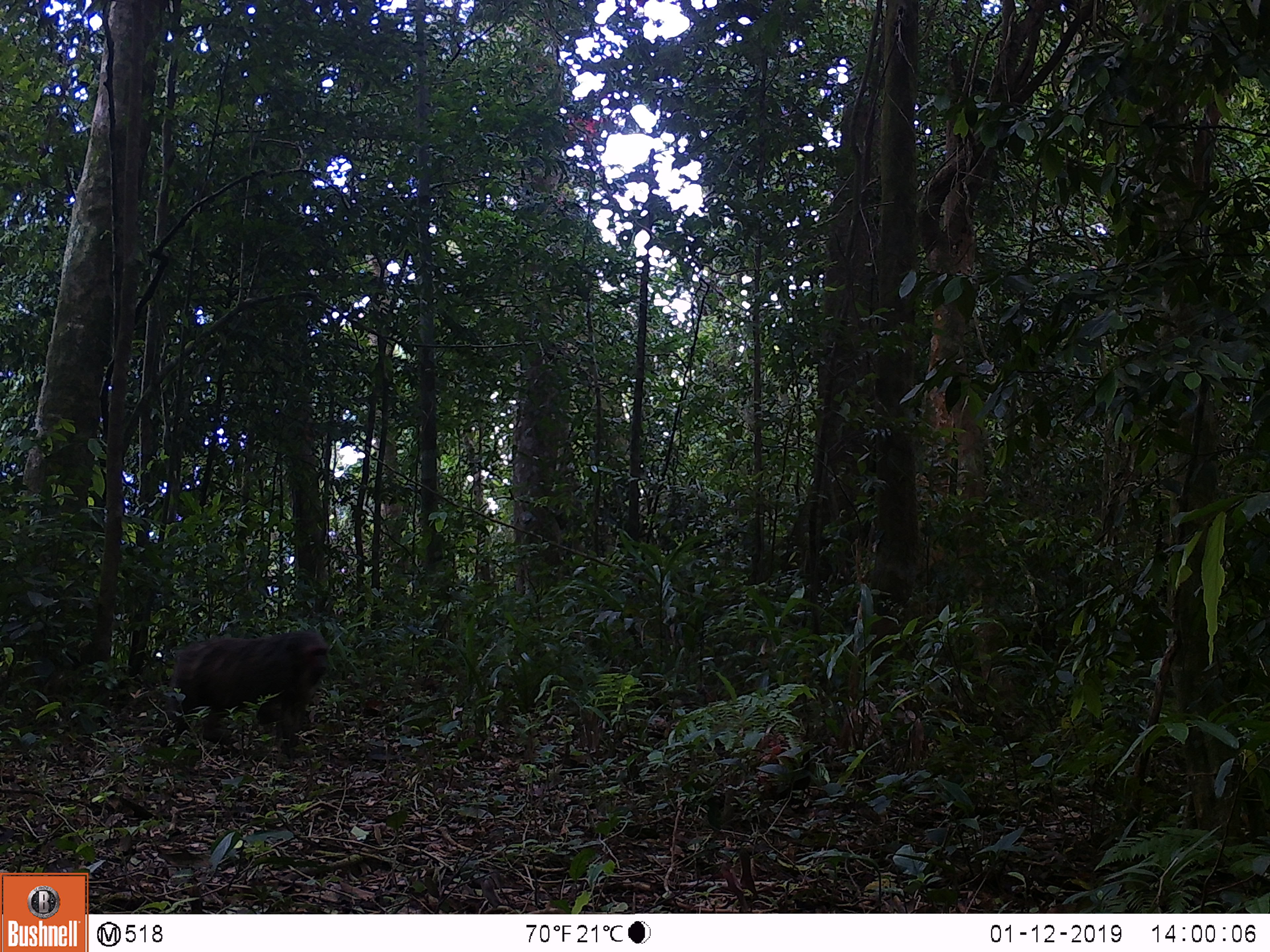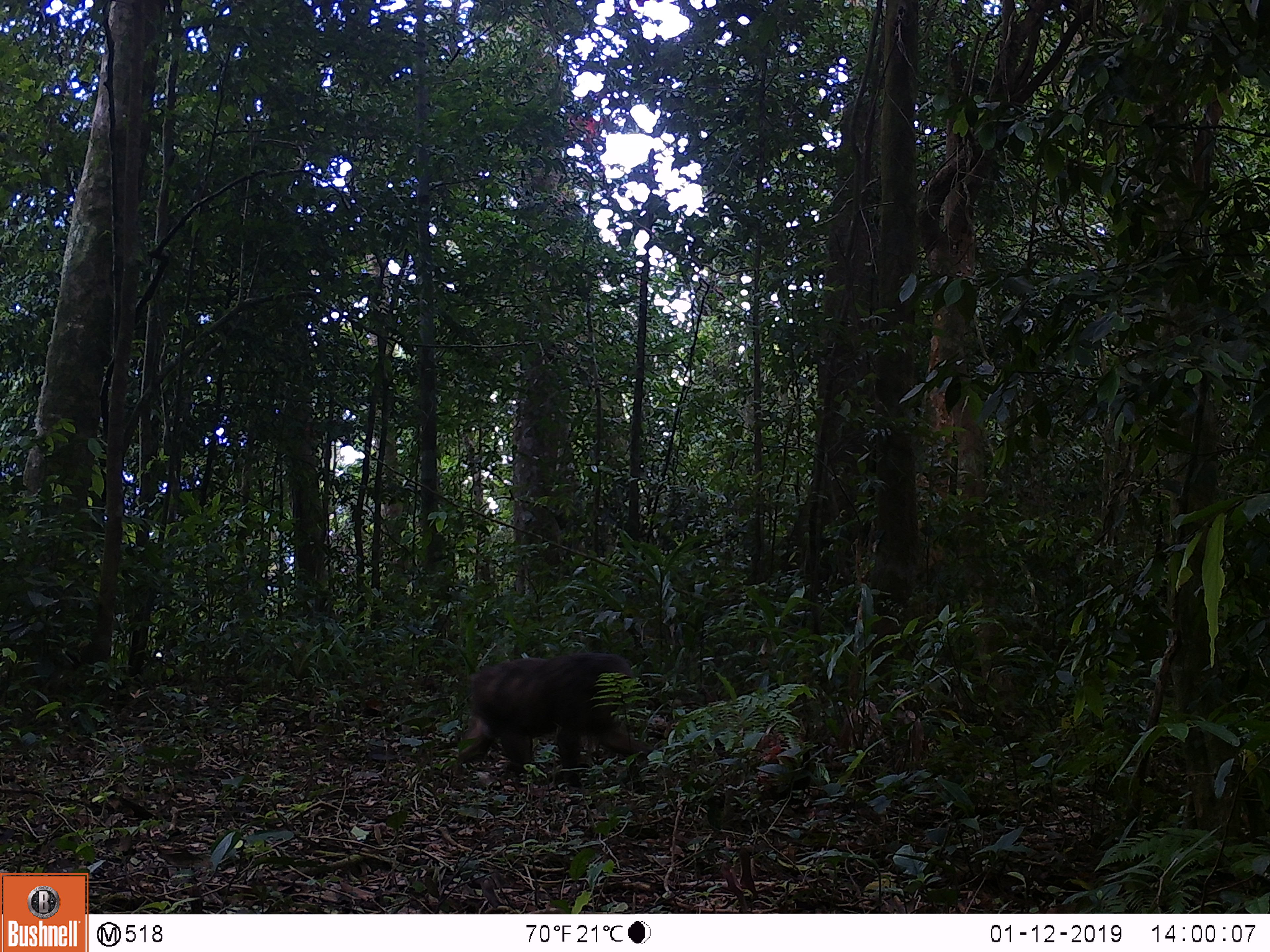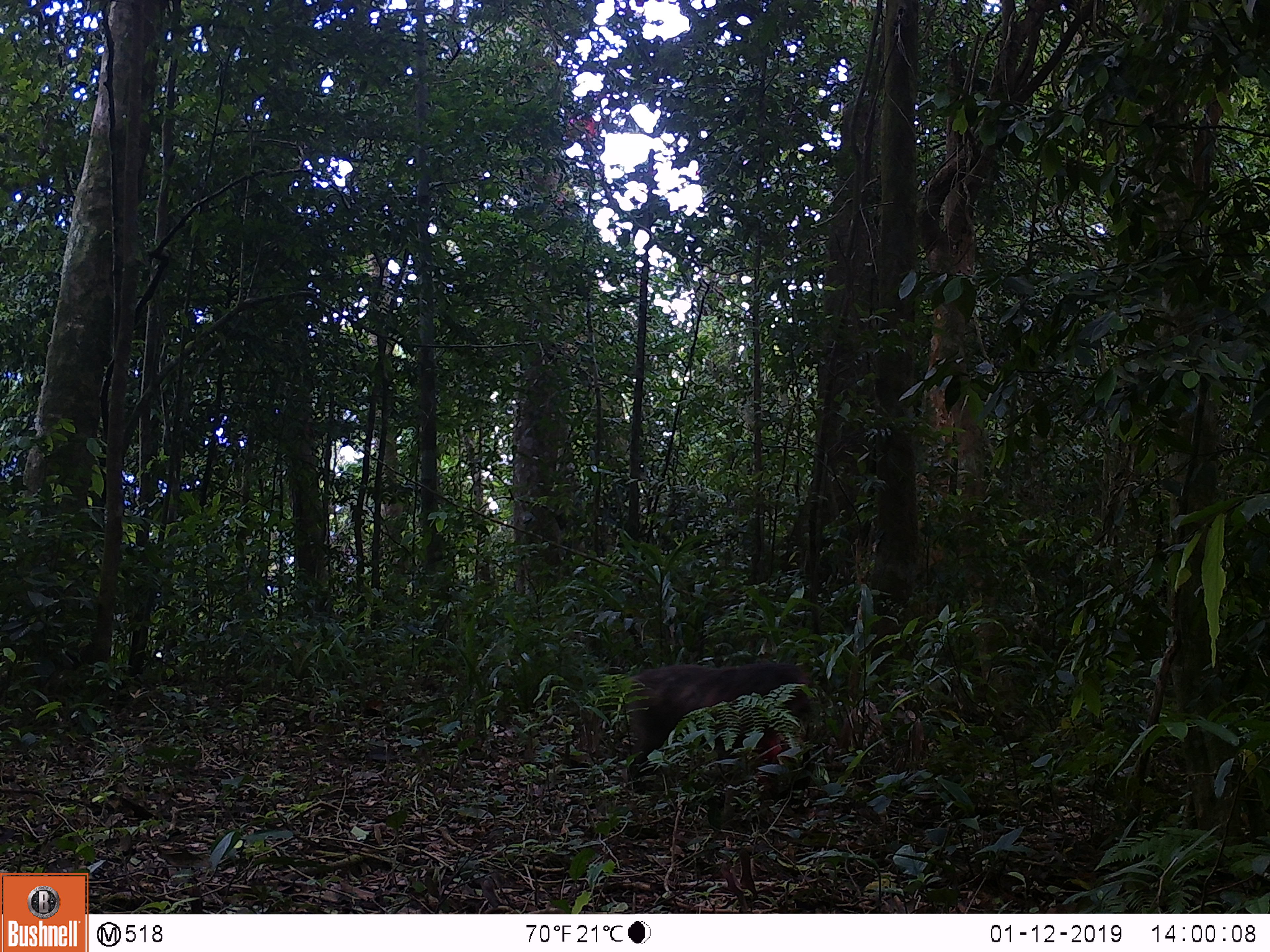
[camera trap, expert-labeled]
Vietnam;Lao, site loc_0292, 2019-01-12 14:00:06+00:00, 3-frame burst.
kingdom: Animalia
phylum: Chordata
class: Mammalia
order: Primates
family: Cercopithecidae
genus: Macaca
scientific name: Macaca arctoides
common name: stump-tailed macaque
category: stump tailed macaque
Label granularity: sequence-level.